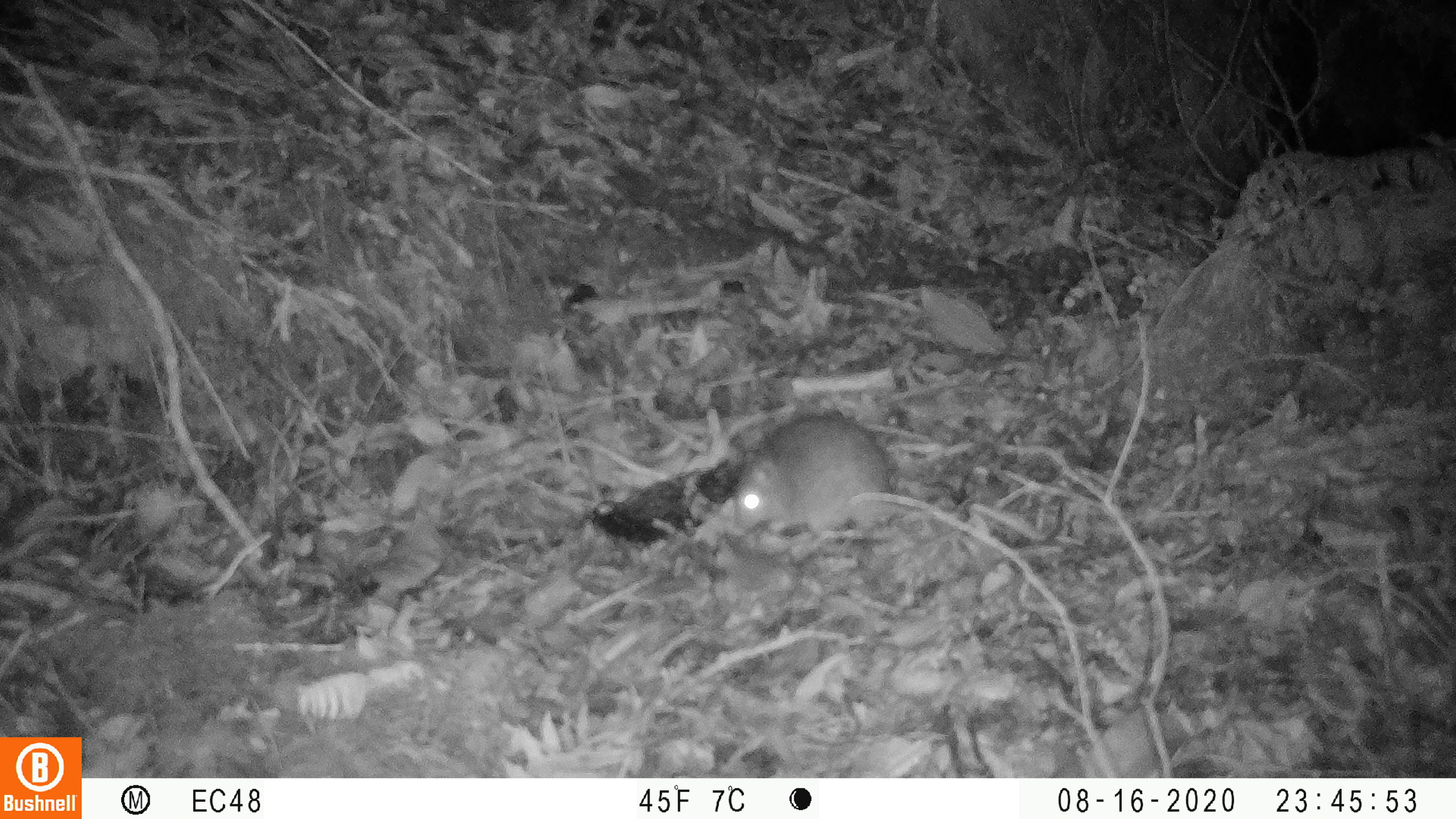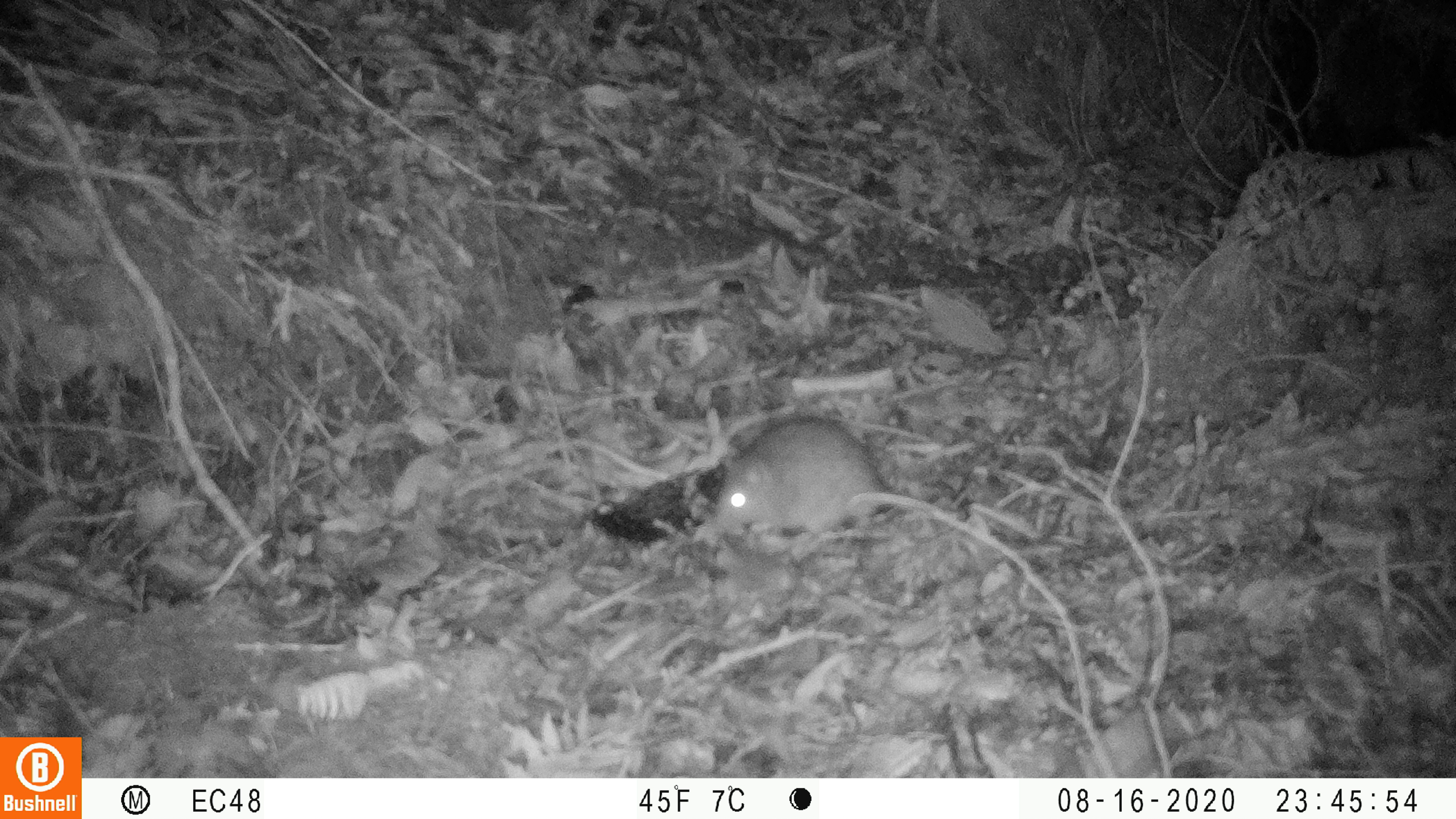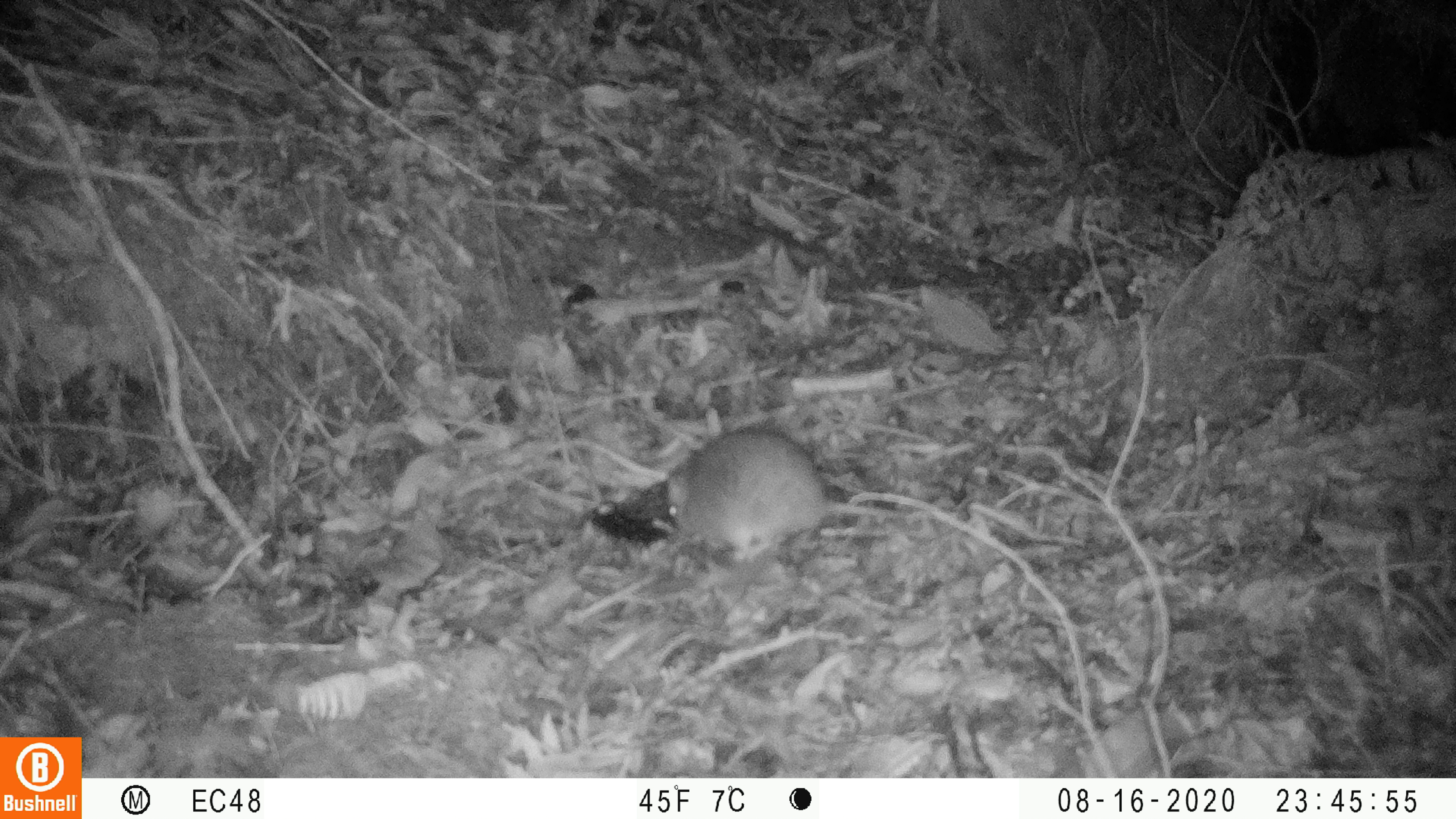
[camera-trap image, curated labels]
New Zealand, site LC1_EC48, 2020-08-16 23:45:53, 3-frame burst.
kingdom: Animalia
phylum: Chordata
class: Mammalia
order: Rodentia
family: Muridae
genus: Rattus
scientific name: Rattus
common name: rat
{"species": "rat (Rattus)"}